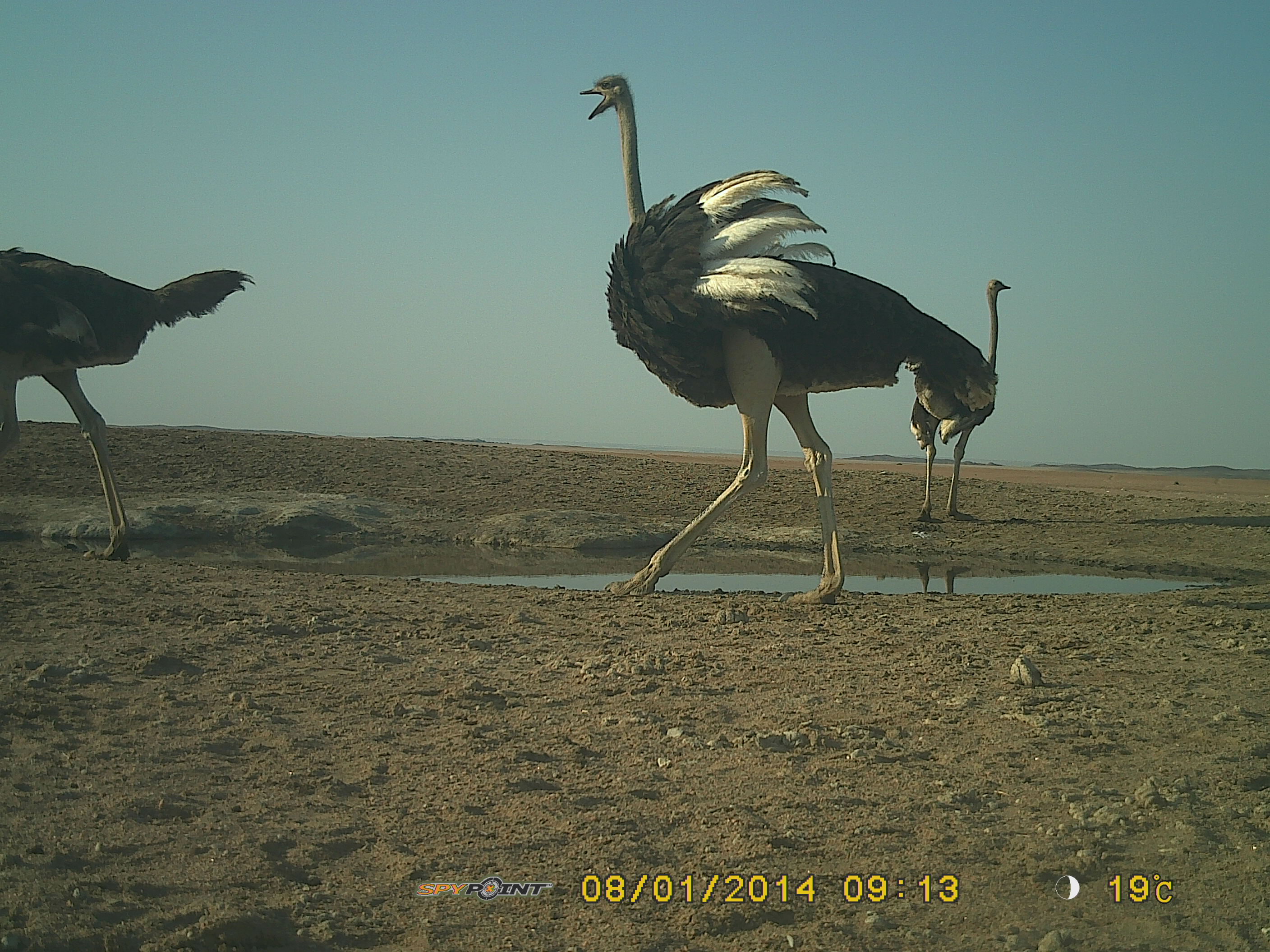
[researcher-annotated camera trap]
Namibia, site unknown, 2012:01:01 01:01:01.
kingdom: Animalia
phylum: Chordata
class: Aves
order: Struthioniformes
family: Struthionidae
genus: Struthio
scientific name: Struthio camelus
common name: common ostrich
Struthio camelus (common ostrich).